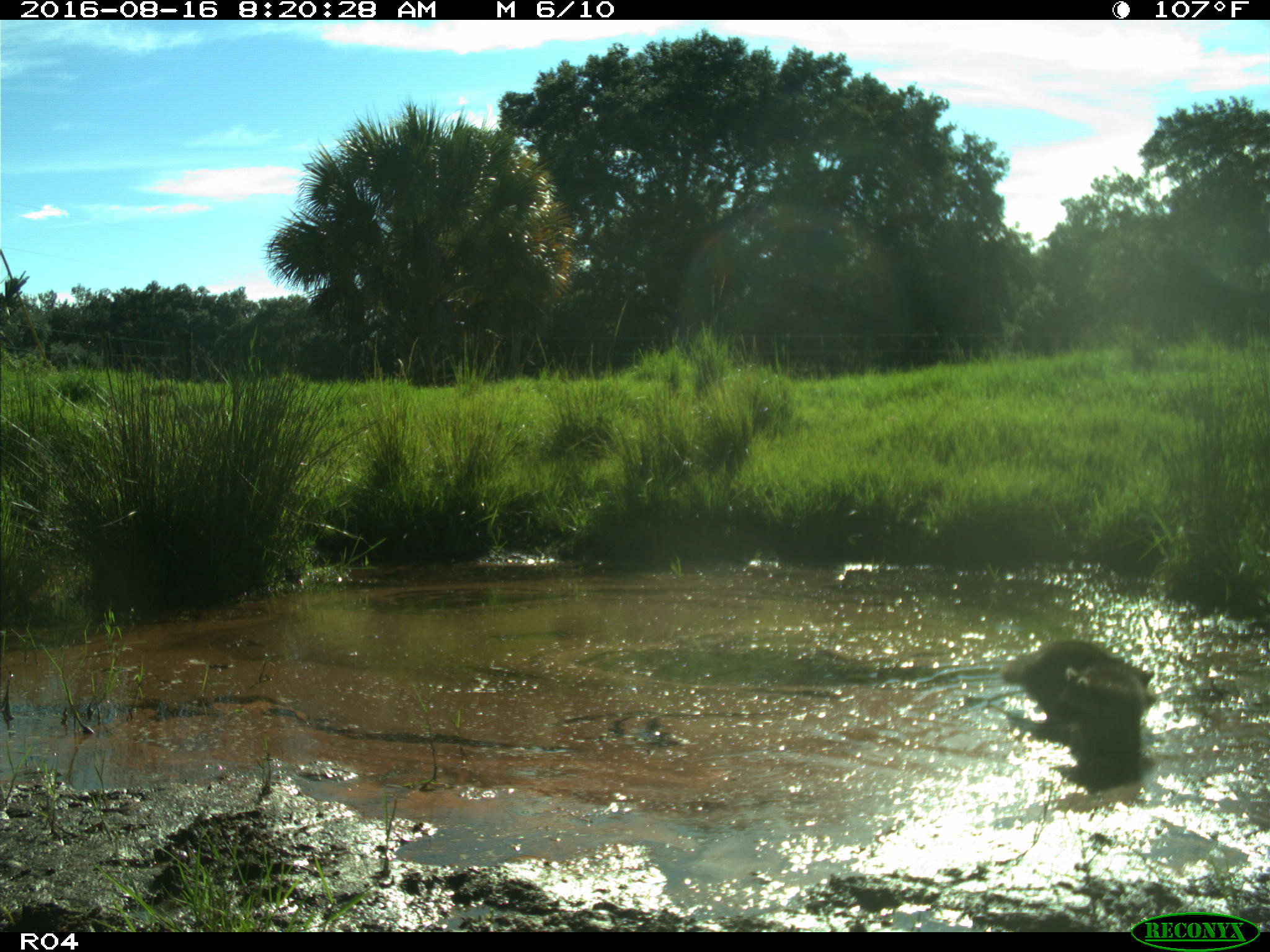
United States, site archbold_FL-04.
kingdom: Animalia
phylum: Chordata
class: Mammalia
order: Carnivora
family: Procyonidae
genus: Procyon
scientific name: Procyon lotor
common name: common raccoon